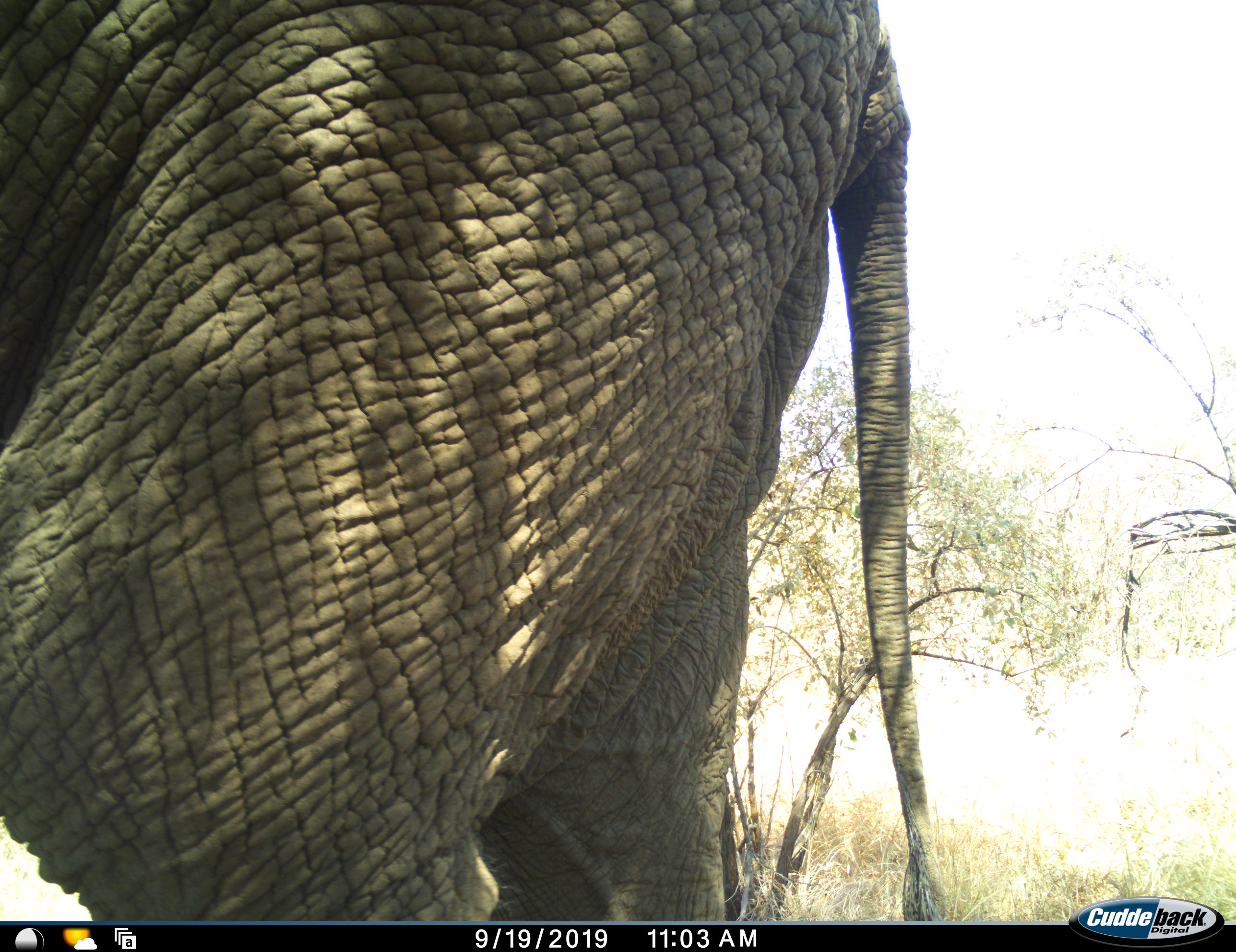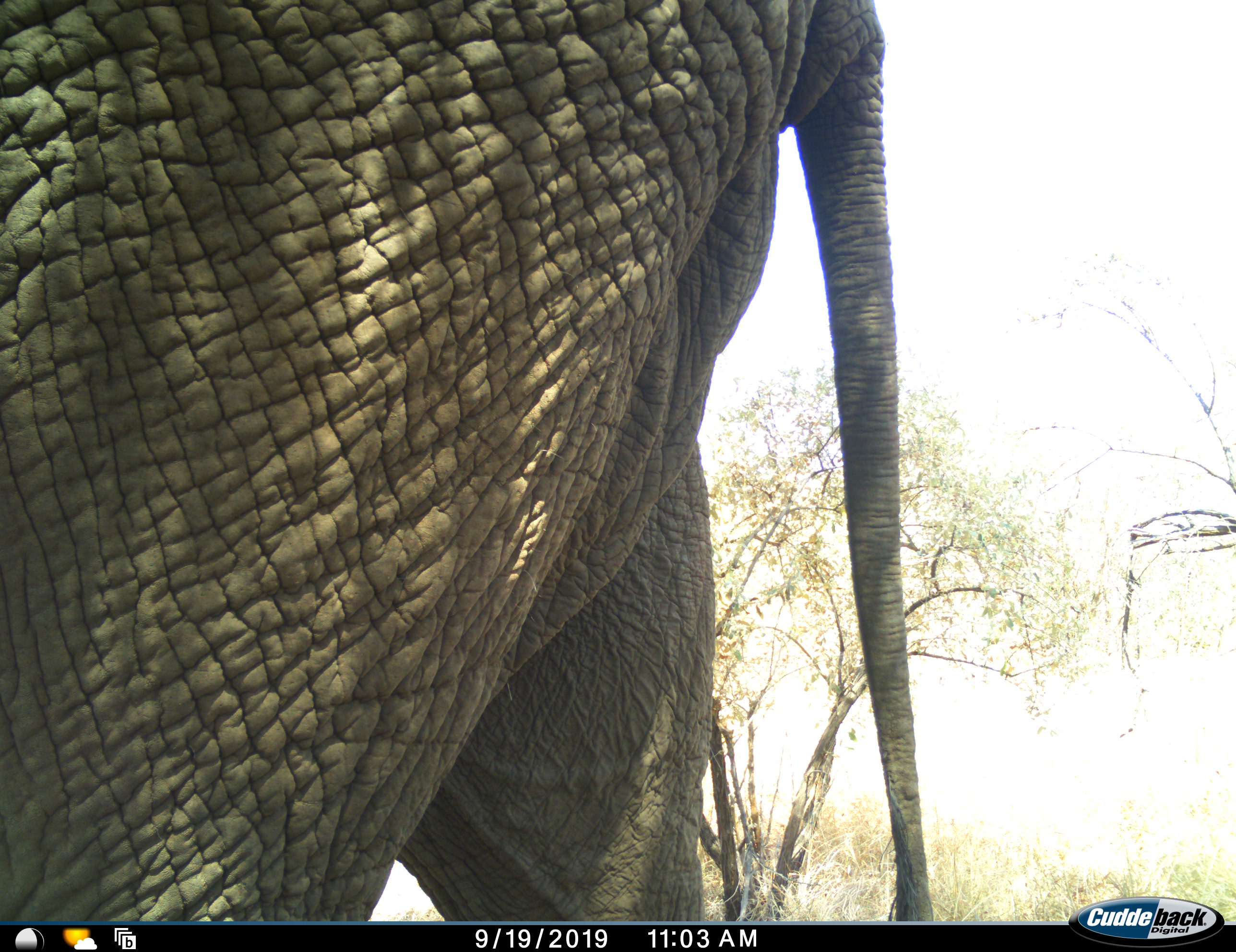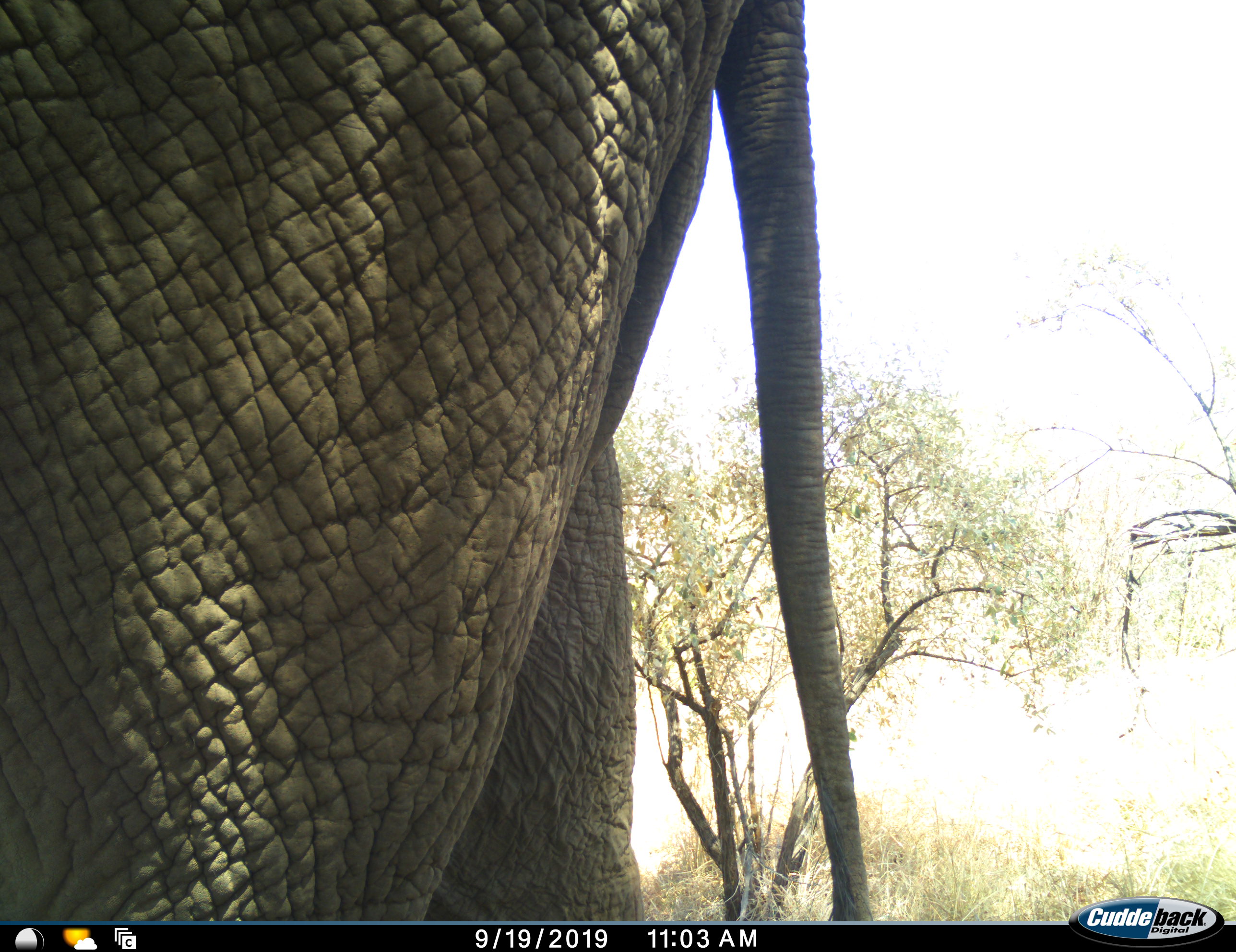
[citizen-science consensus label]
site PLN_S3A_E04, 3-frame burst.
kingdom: Animalia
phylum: Chordata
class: Mammalia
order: Proboscidea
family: Elephantidae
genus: Loxodonta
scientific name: Loxodonta africana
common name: african bush elephant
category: elephant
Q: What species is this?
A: Elephant (african bush elephant) (Loxodonta africana).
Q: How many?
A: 1.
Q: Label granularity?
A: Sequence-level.